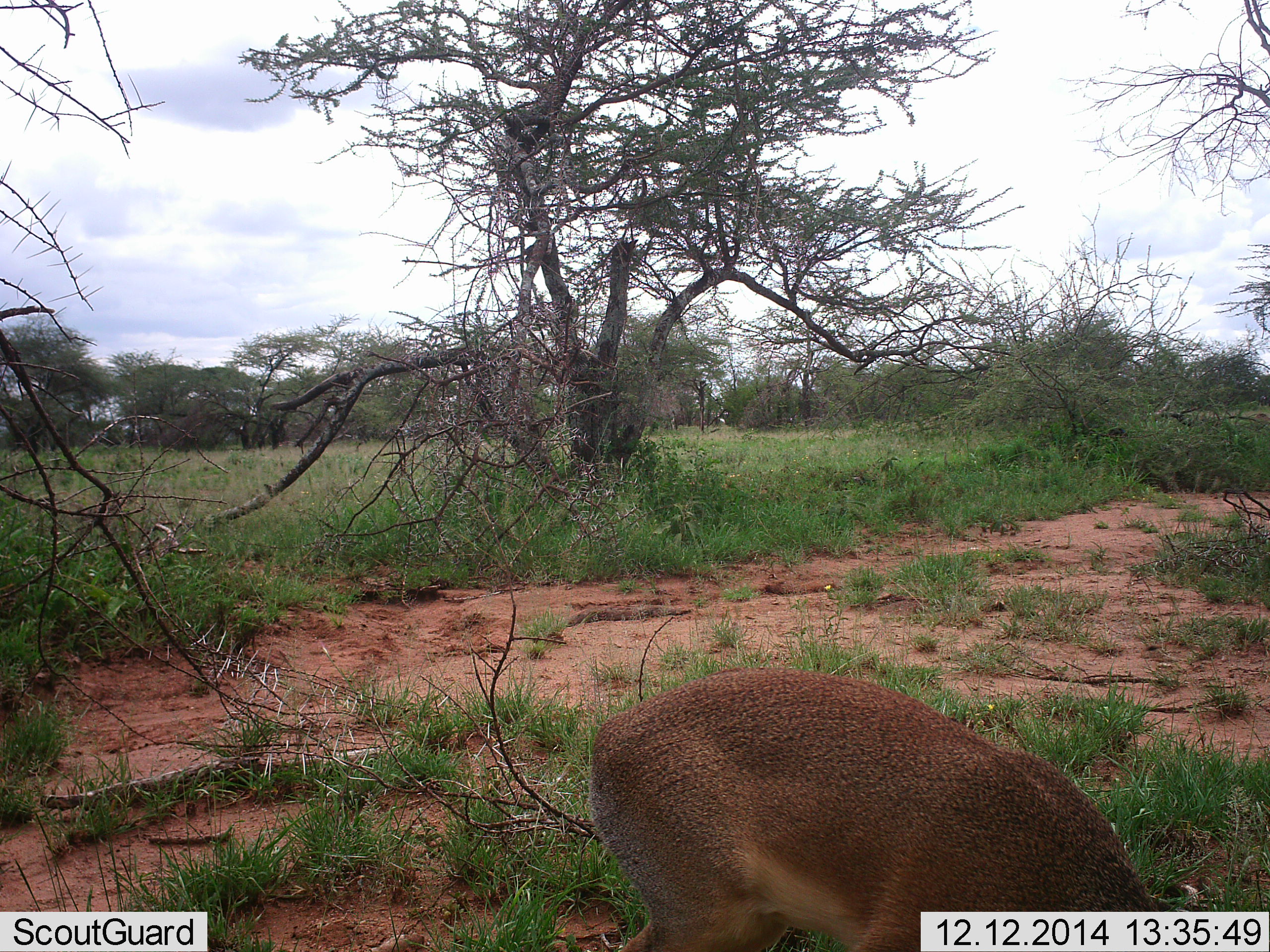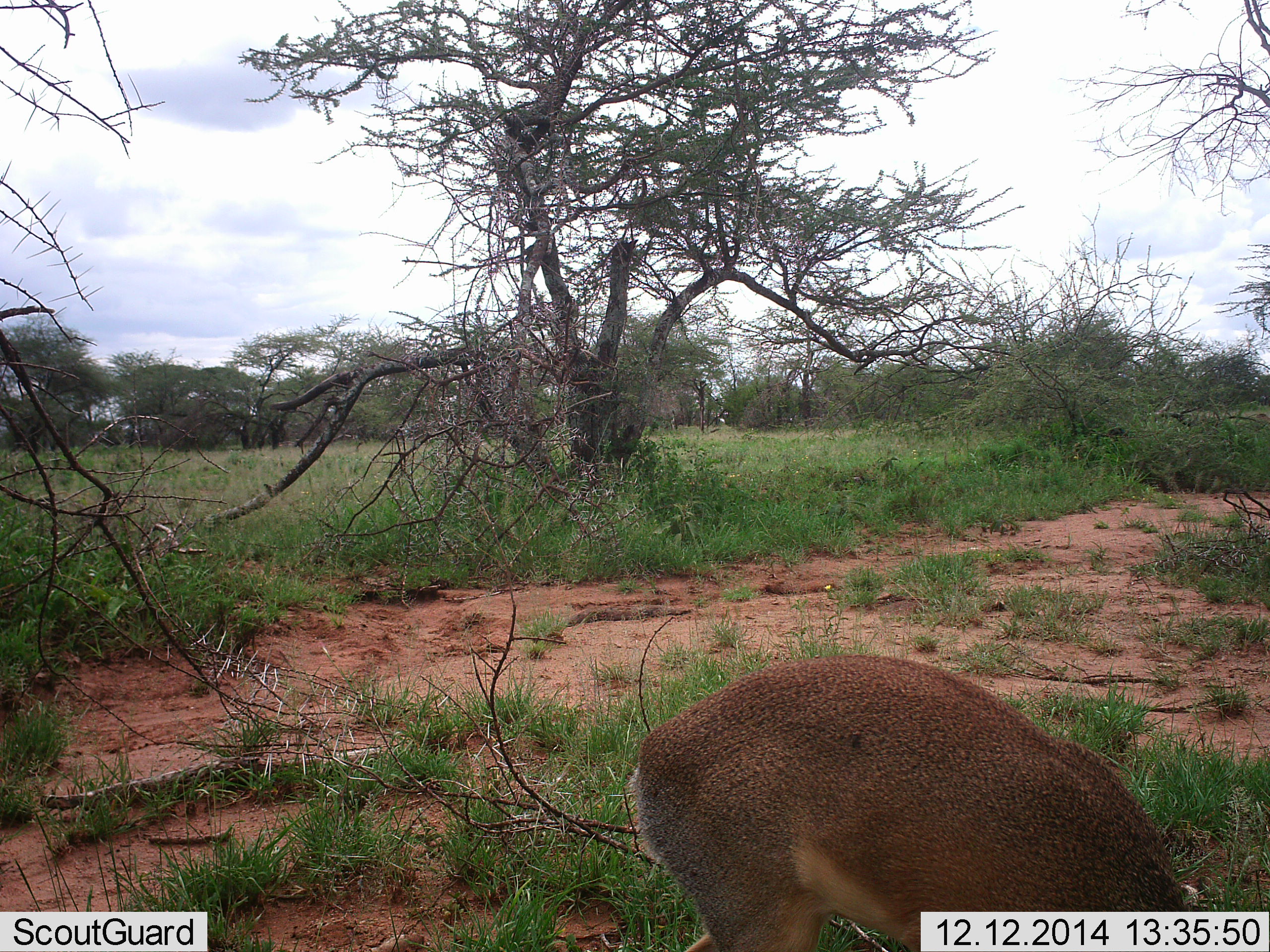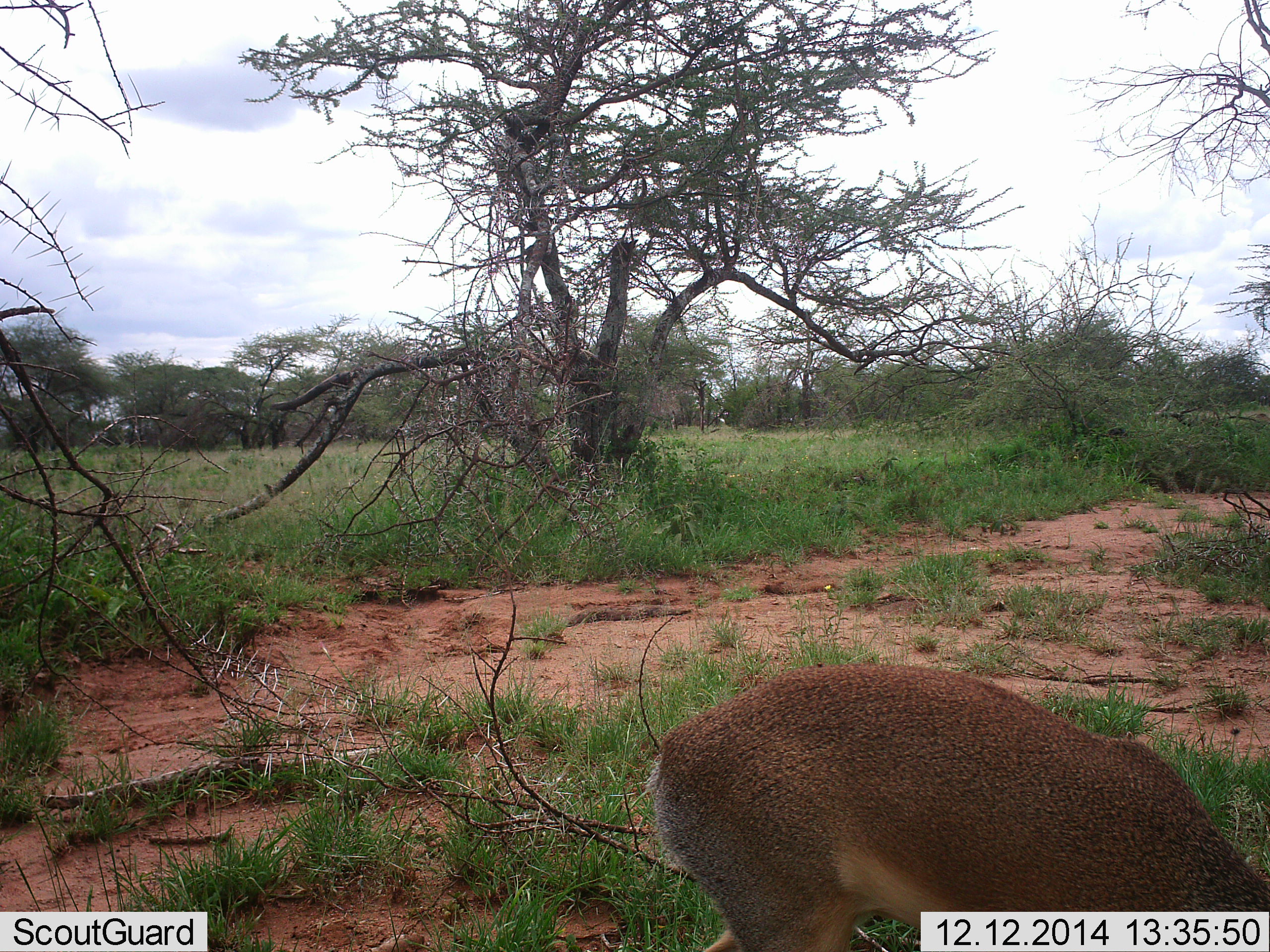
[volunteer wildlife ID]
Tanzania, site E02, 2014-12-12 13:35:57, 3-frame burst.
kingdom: Animalia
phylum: Chordata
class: Mammalia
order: Artiodactyla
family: Bovidae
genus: Madoqua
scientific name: Madoqua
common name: dikdik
Dikdik (Madoqua), count 1. Behavior (volunteer vote fractions): standing 12%, resting 0%, moving 0%, interacting 0%. Young present (vote fraction): 0%. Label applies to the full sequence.